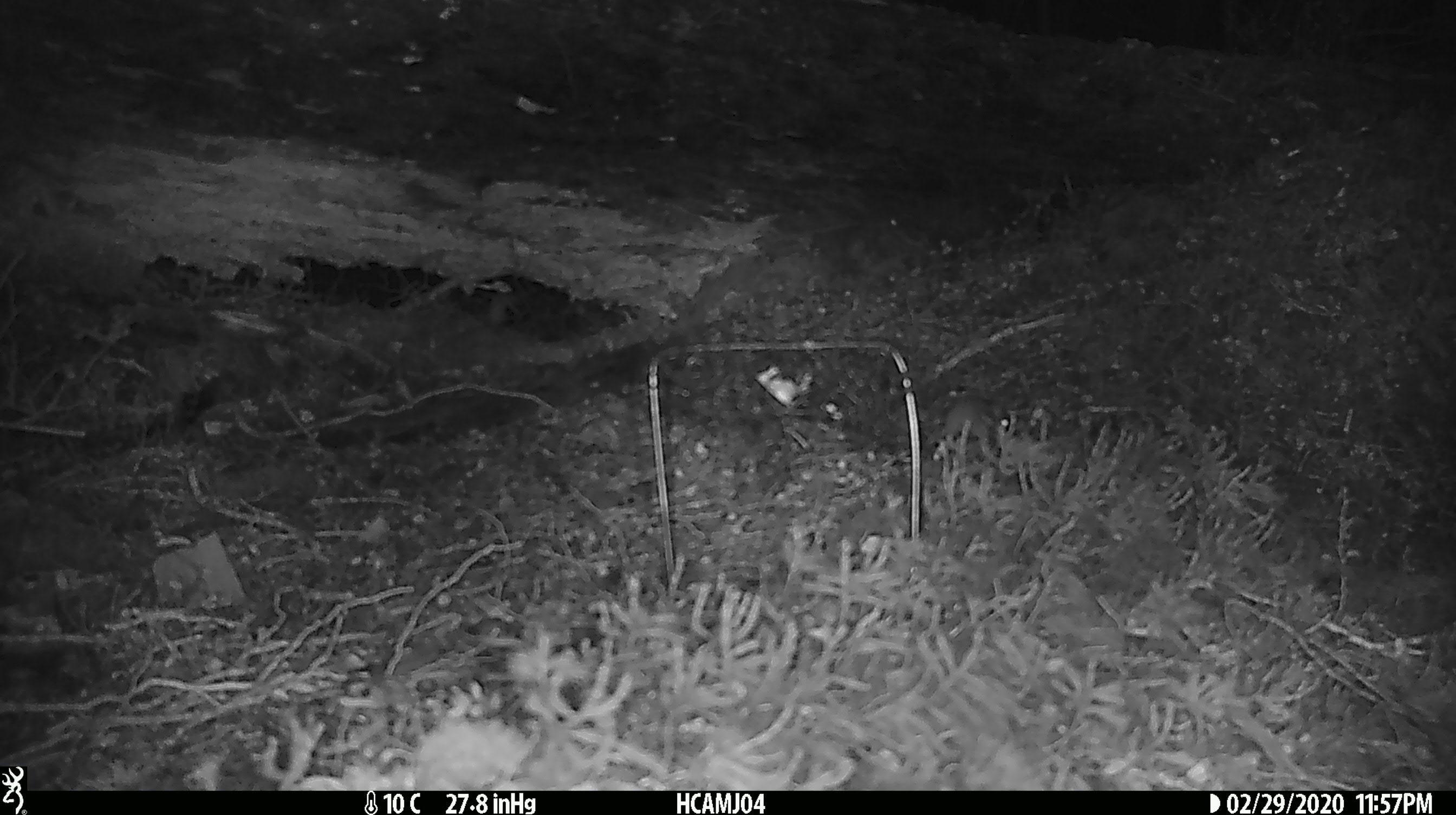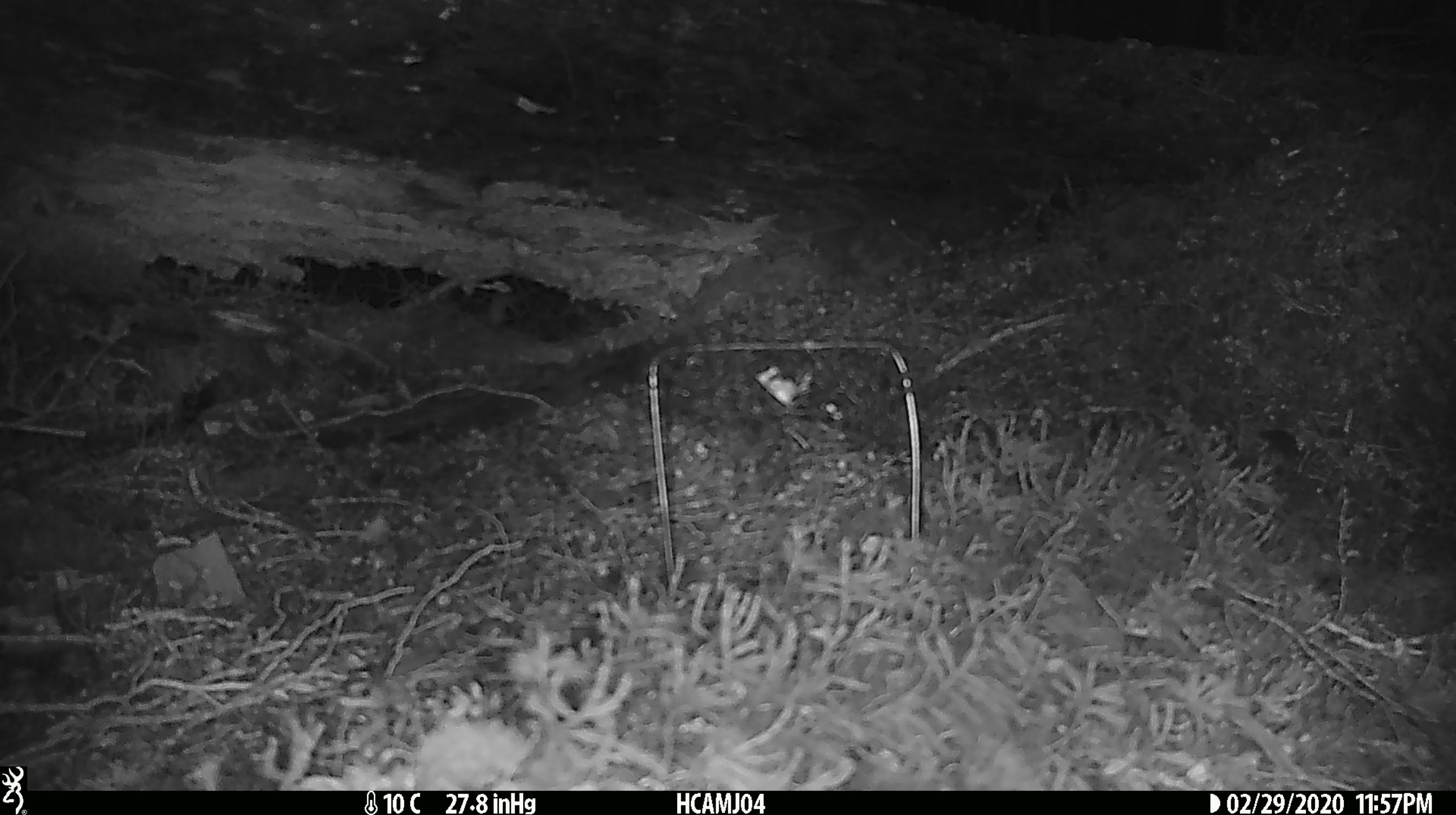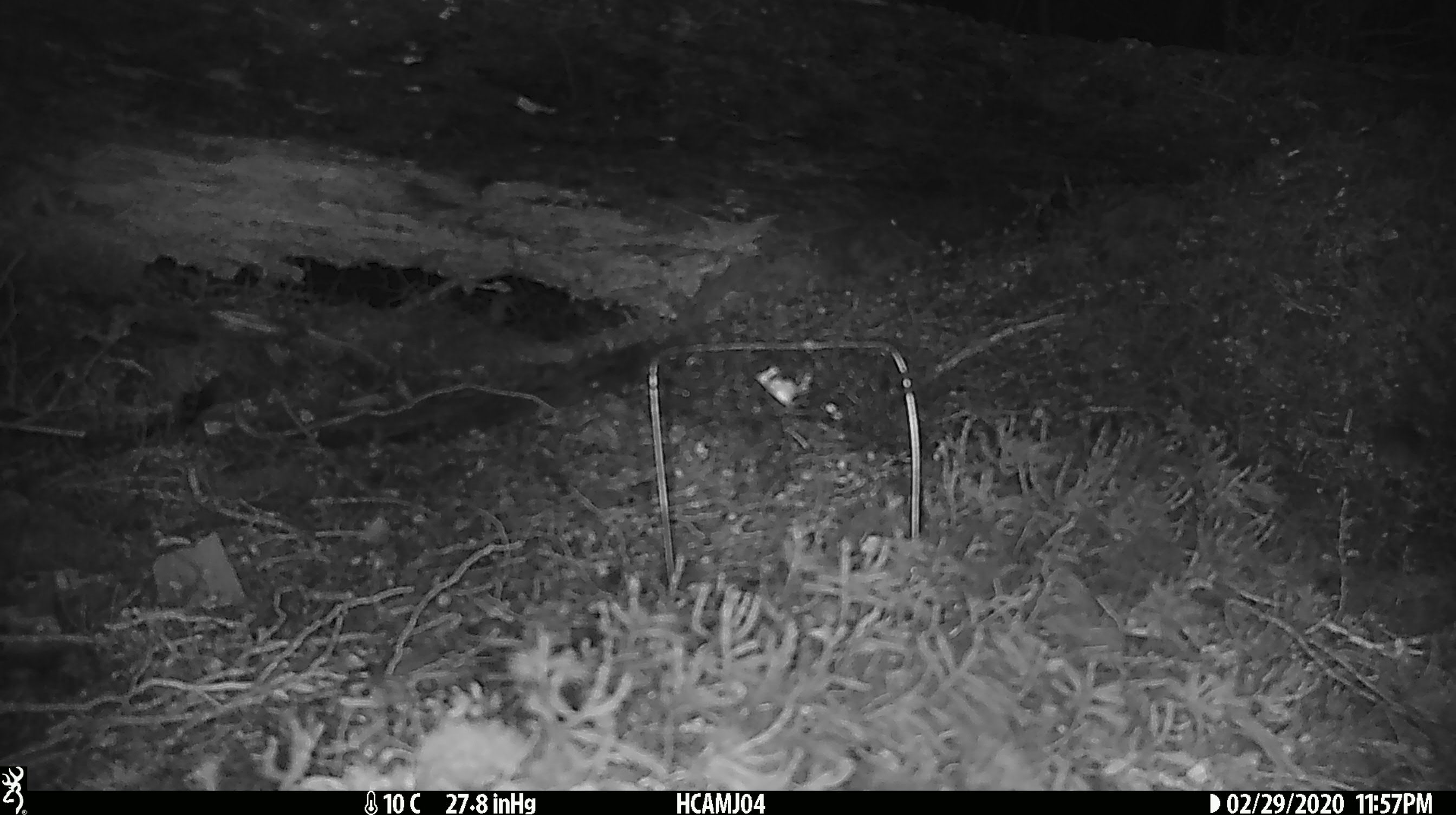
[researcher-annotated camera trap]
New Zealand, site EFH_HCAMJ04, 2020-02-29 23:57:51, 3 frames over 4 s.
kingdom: Animalia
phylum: Chordata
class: Mammalia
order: Rodentia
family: Muridae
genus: Mus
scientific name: Mus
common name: mouse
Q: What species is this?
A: Mouse (Mus).